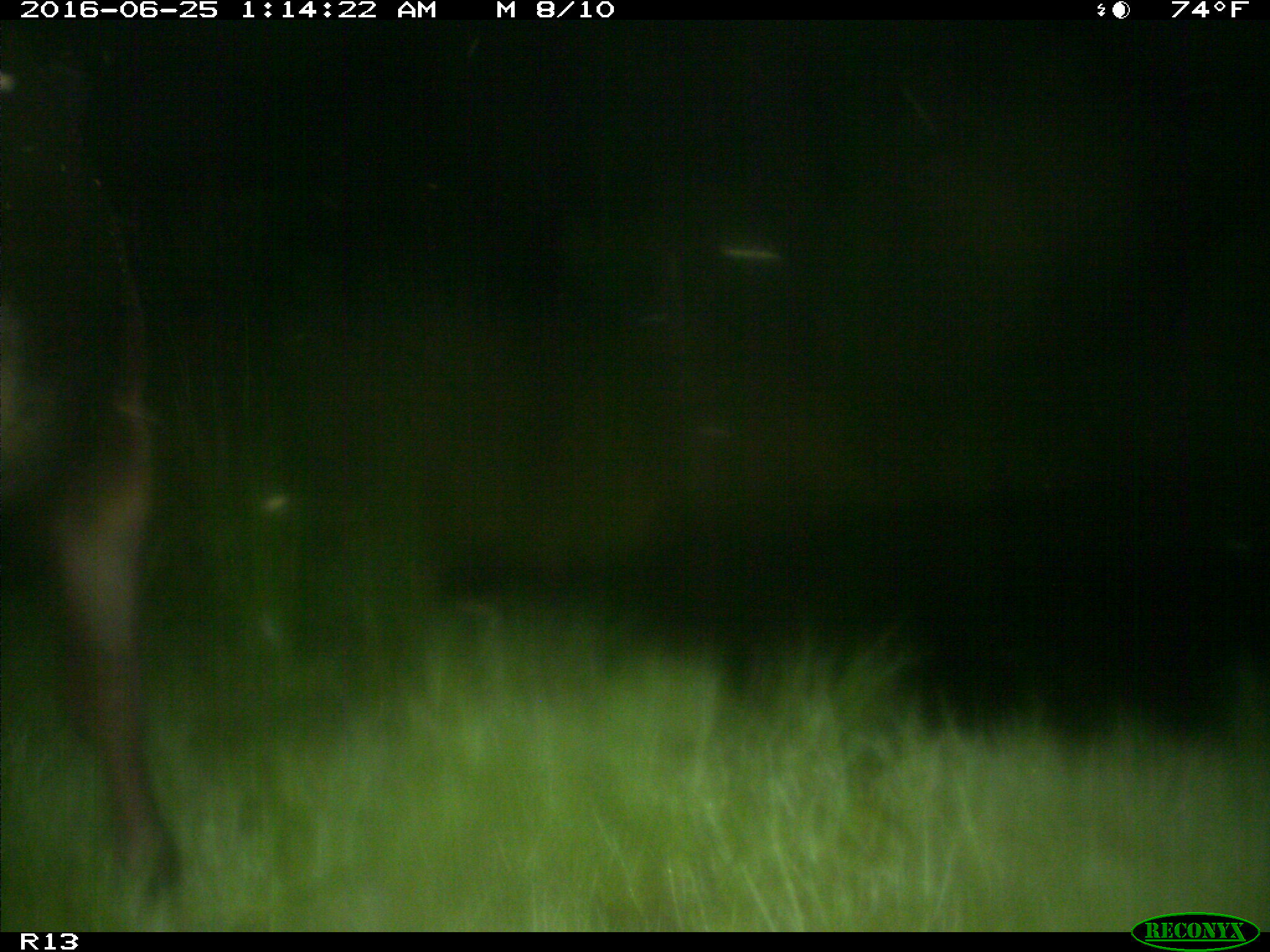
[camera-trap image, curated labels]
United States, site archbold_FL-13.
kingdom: Animalia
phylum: Chordata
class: Mammalia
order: Artiodactyla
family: Bovidae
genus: Bos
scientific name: Bos taurus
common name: domestic cow